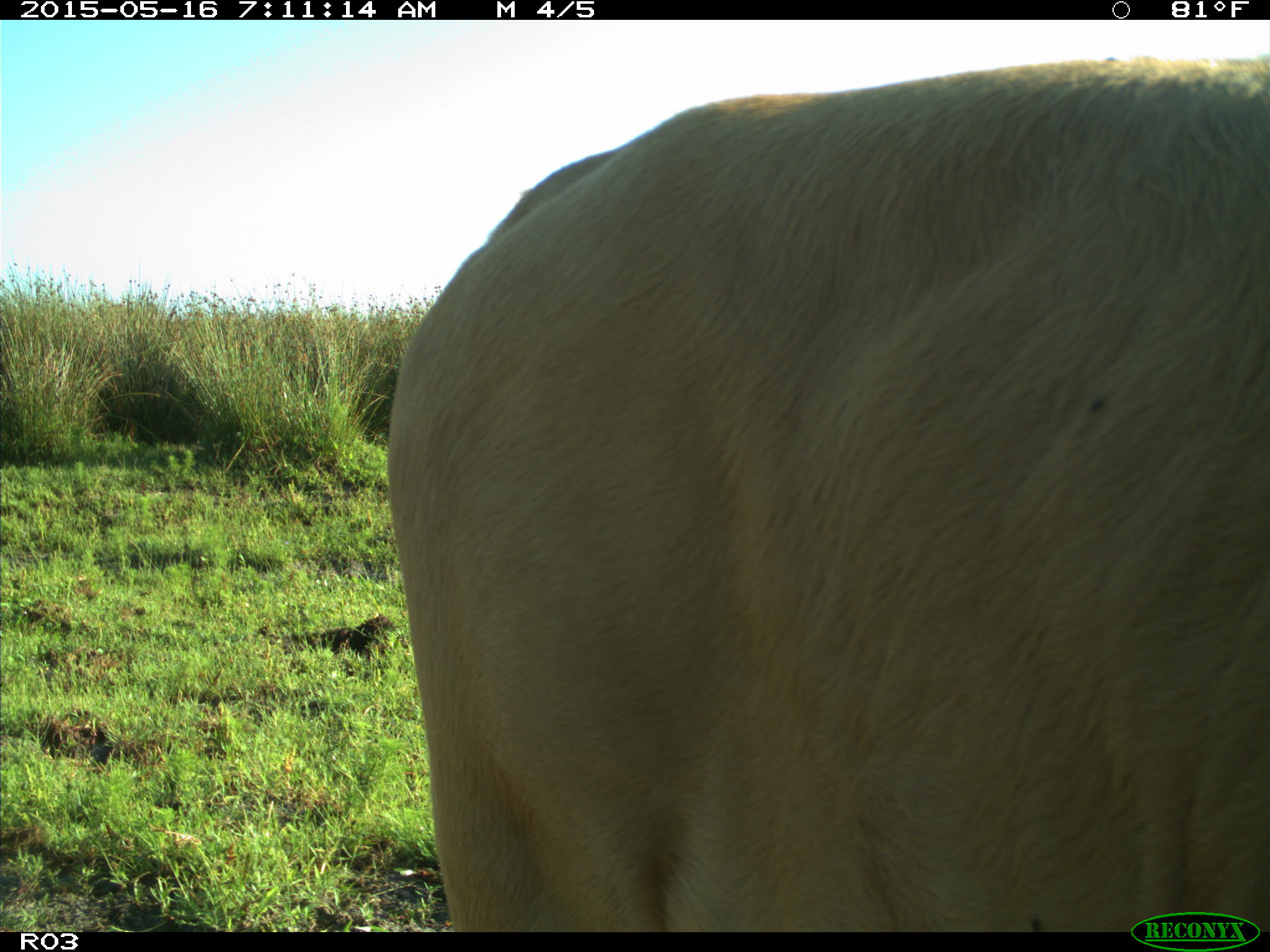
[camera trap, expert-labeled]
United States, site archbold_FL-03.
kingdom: Animalia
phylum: Chordata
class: Mammalia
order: Artiodactyla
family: Bovidae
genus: Bos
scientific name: Bos taurus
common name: domestic cow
Bos taurus (domestic cow).